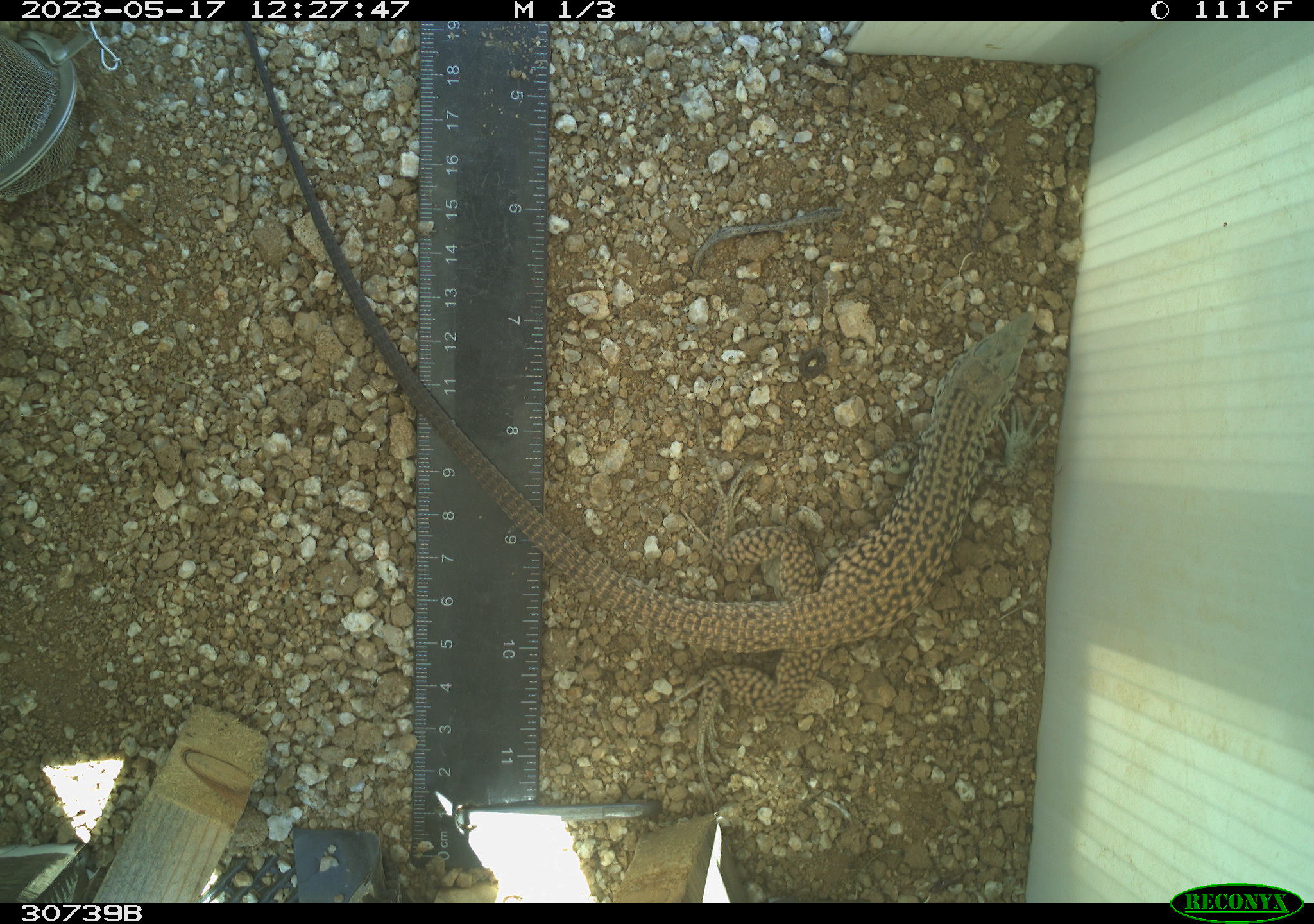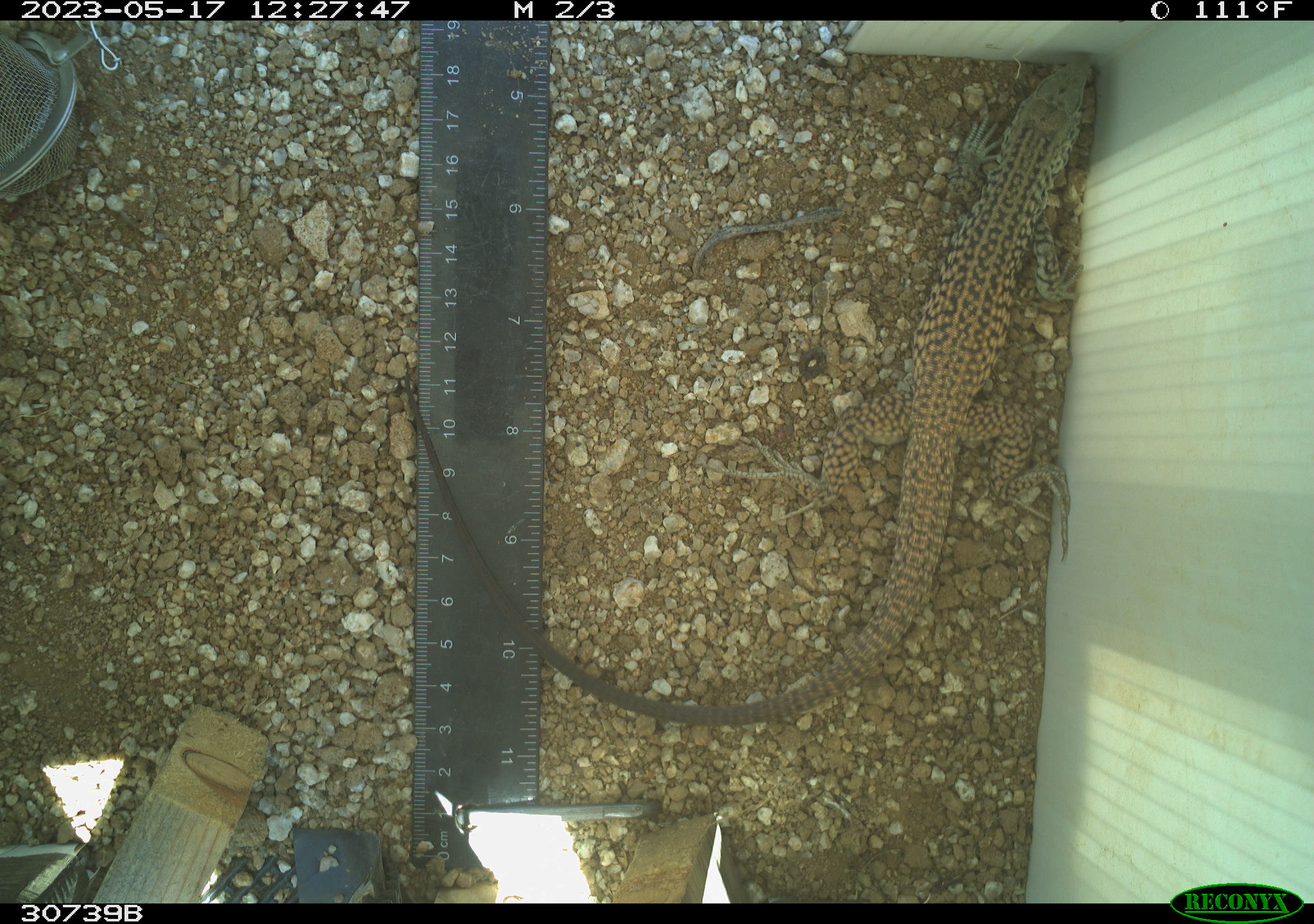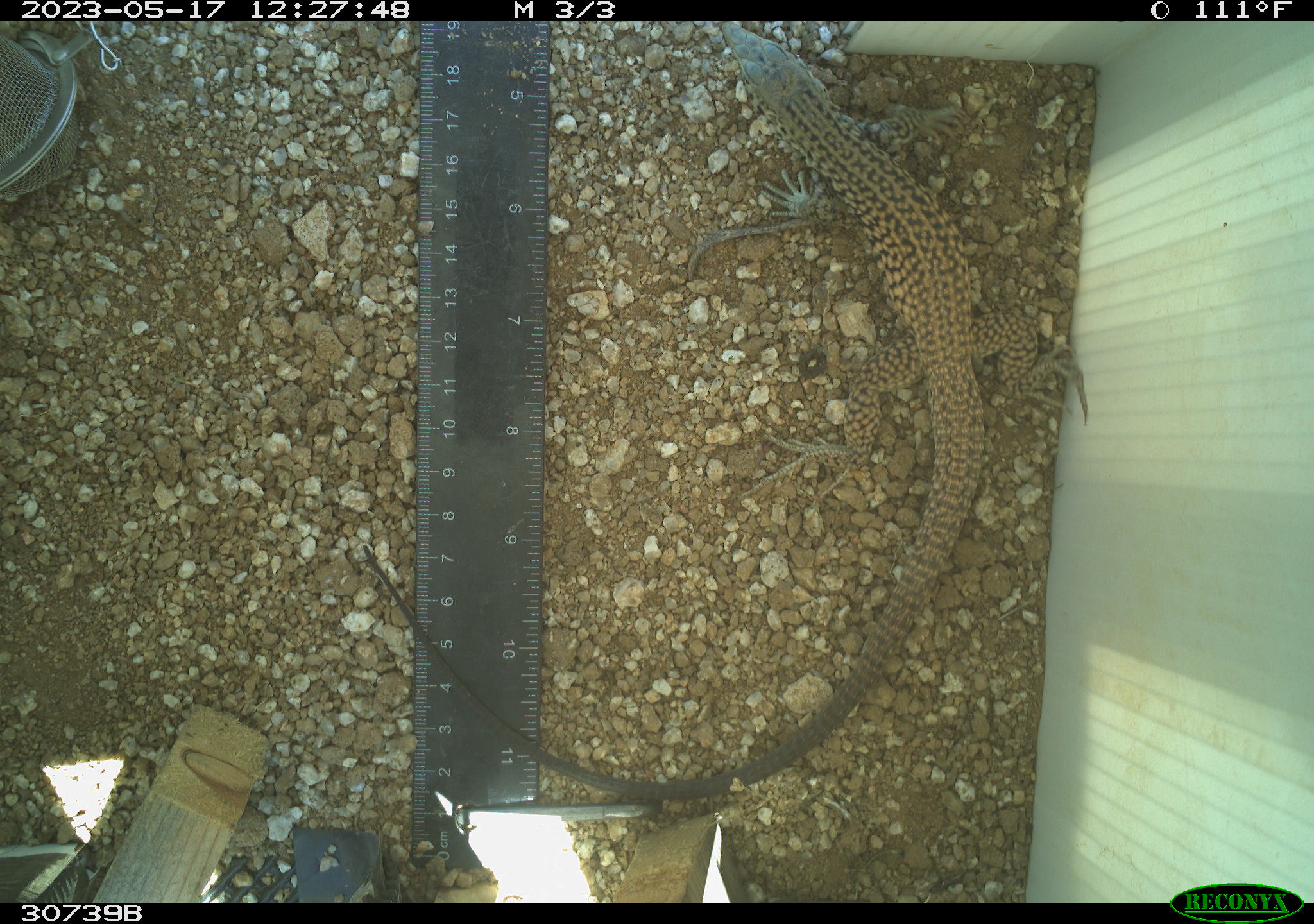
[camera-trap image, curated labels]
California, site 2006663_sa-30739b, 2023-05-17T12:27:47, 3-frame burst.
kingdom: Animalia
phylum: Chordata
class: Reptilia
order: Squamata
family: Teiidae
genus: Aspidoscelis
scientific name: Aspidoscelis tigris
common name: western whiptail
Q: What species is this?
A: Western whiptail (Aspidoscelis tigris).